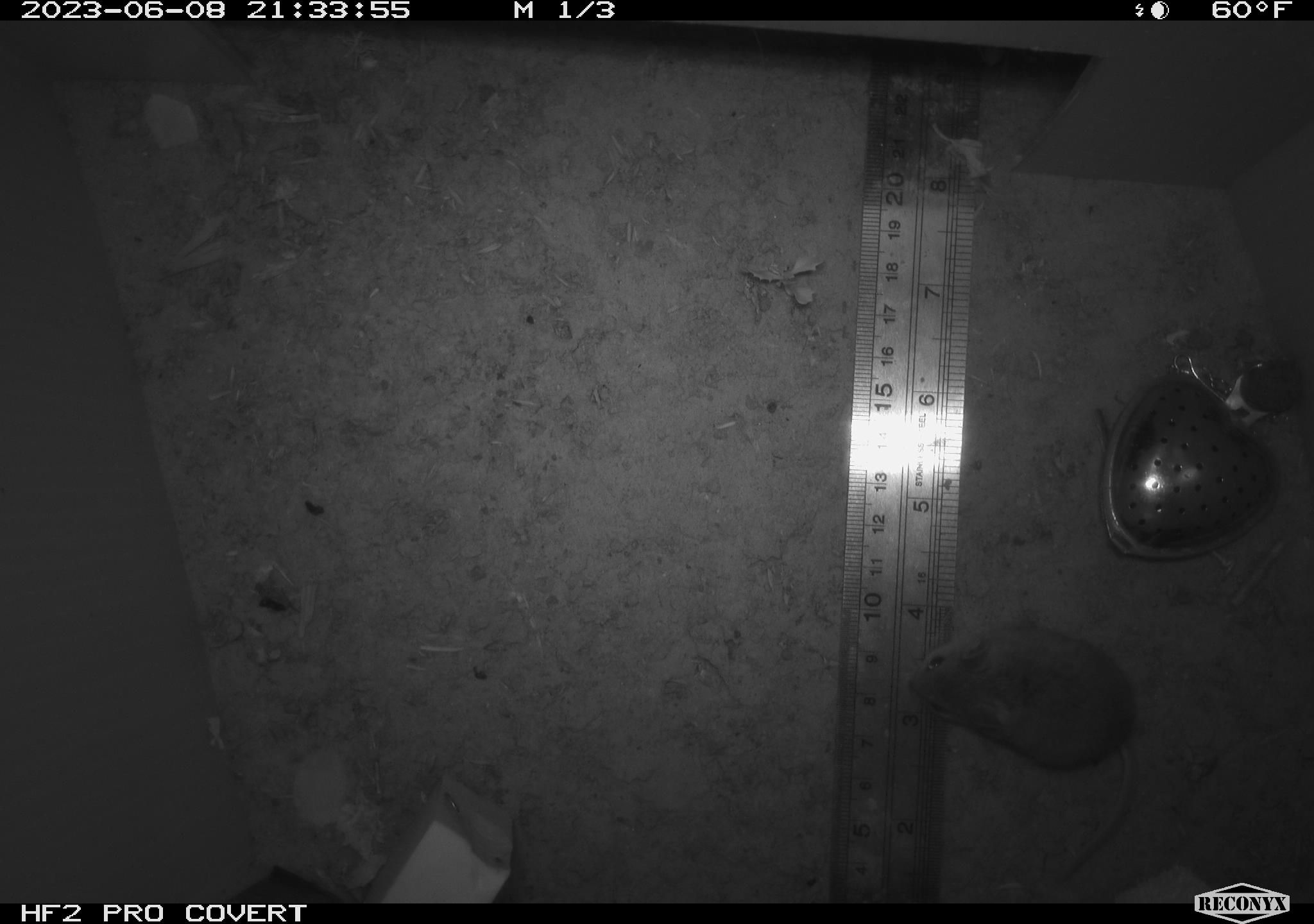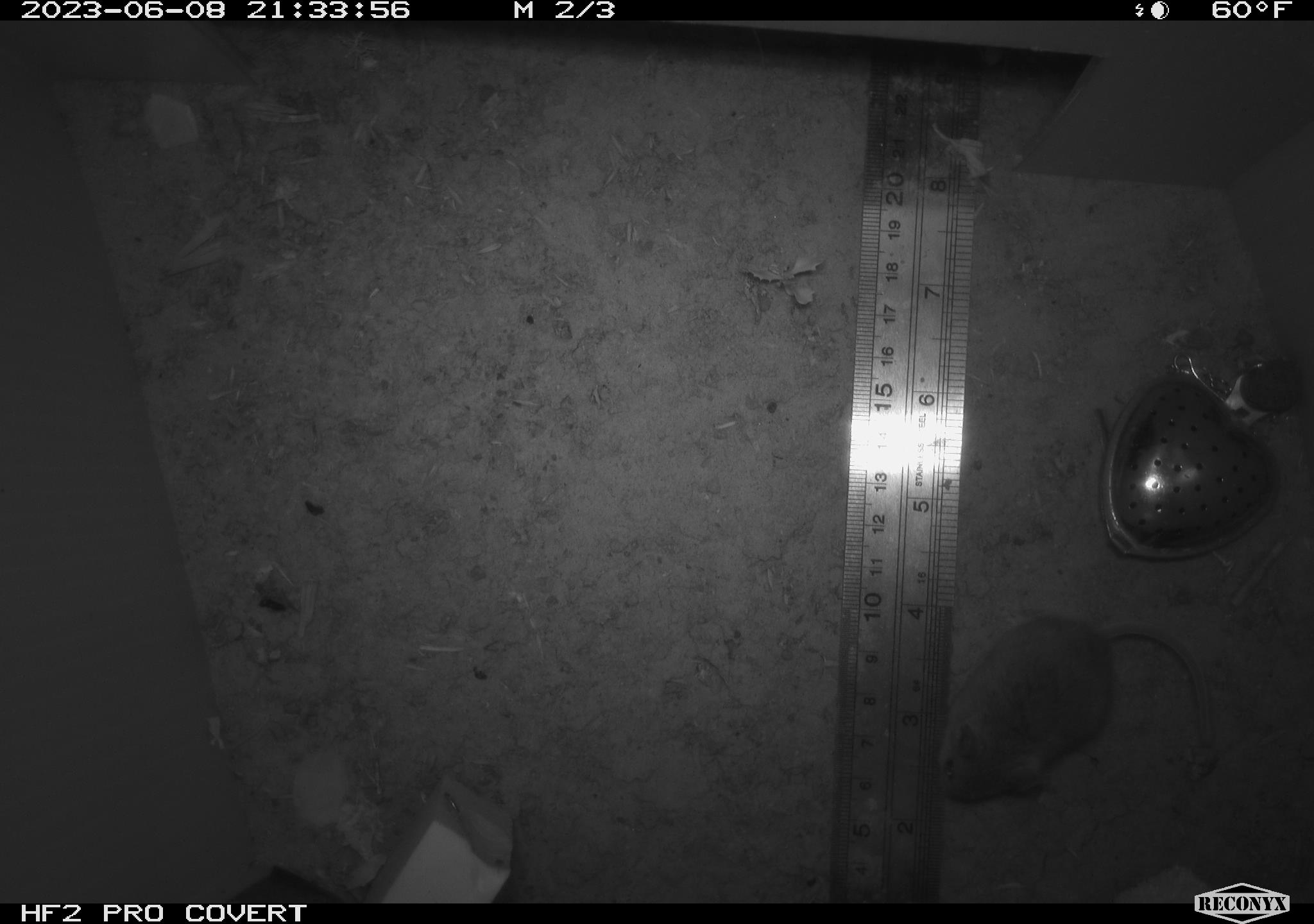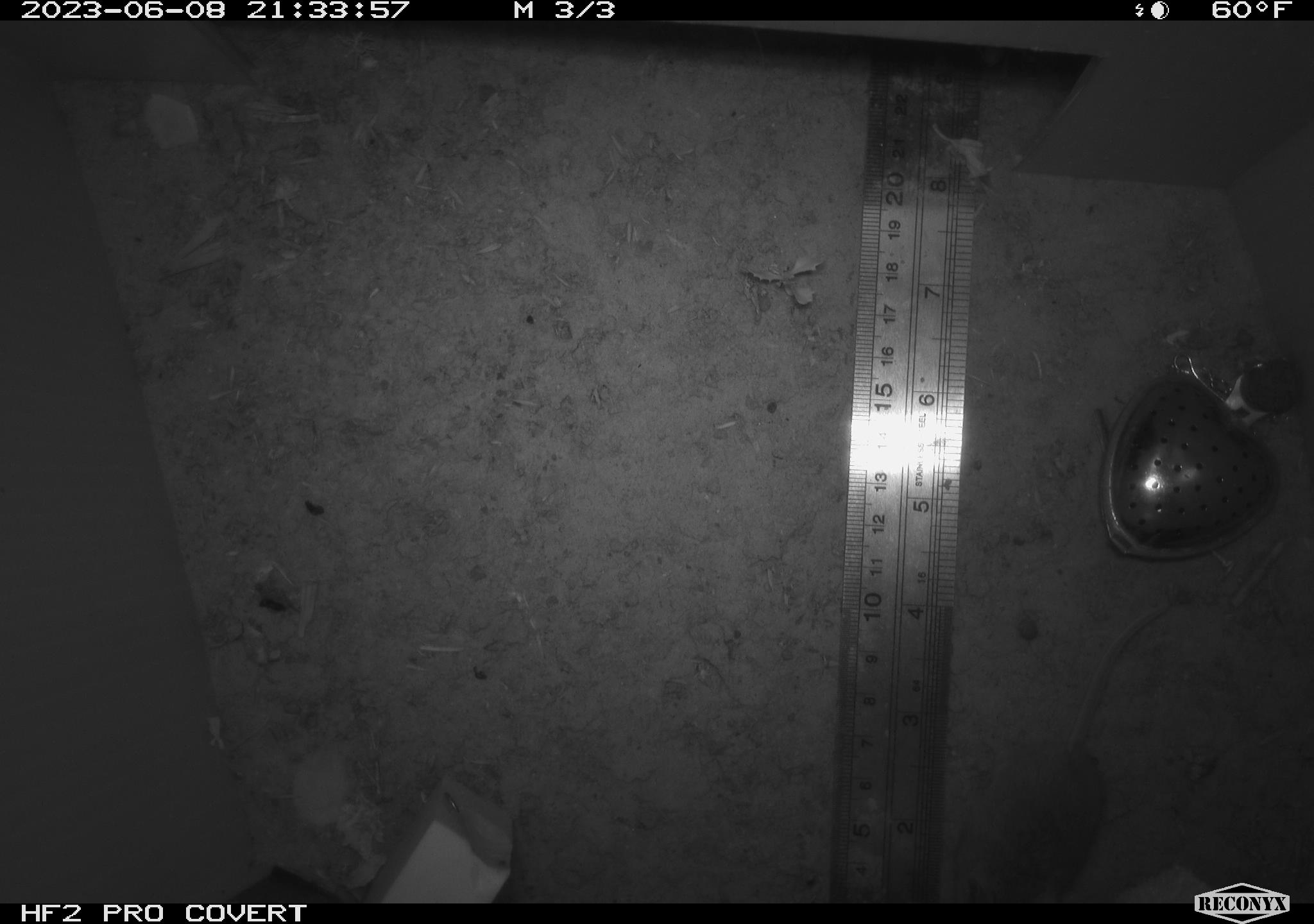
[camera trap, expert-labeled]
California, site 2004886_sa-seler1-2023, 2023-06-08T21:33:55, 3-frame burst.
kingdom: Animalia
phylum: Chordata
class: Mammalia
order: Rodentia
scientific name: Rodentia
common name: mouse species